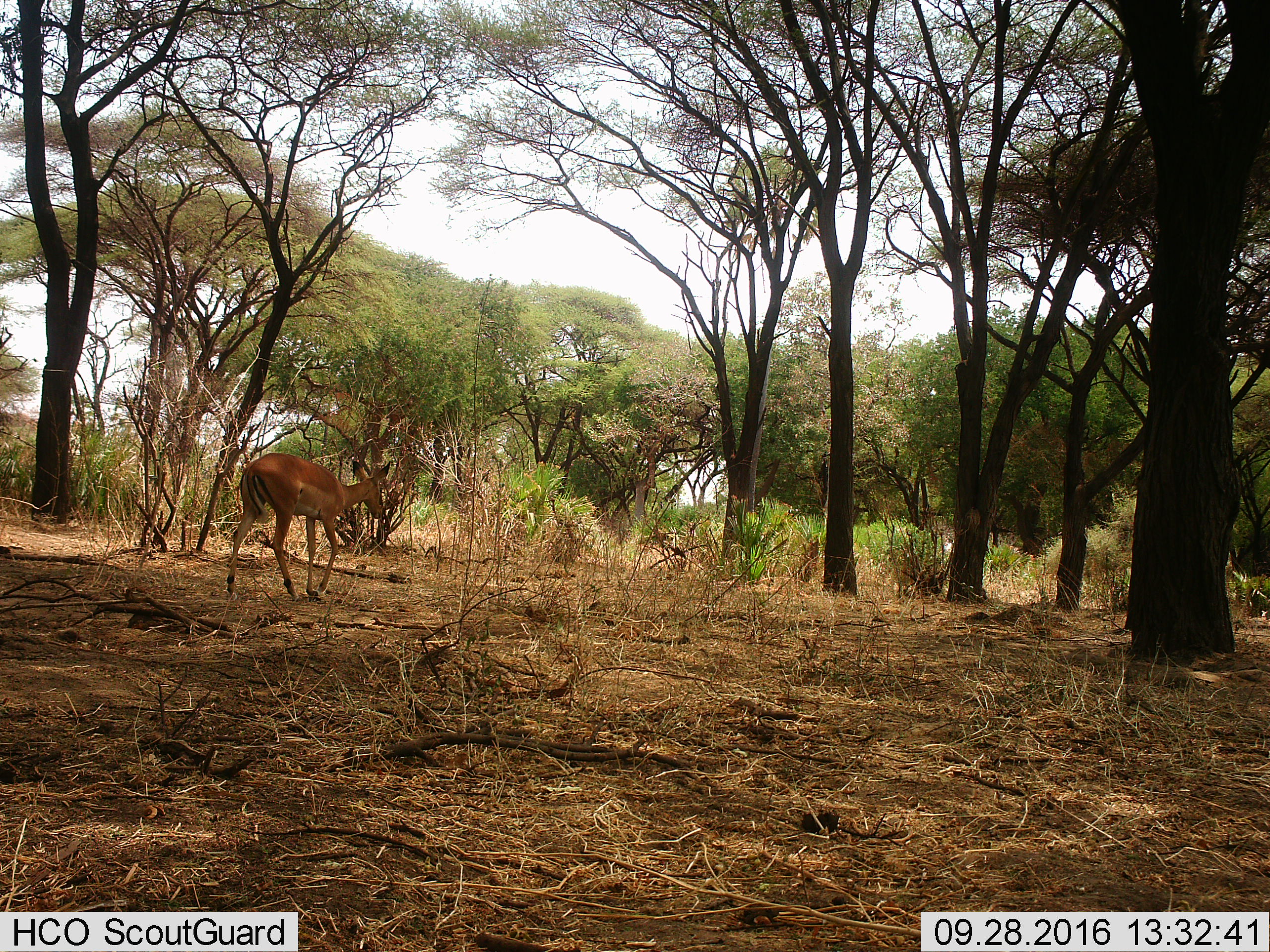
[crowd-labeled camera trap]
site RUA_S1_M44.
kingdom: Animalia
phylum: Chordata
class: Mammalia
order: Artiodactyla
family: Bovidae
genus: Aepyceros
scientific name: Aepyceros melampus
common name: impala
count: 1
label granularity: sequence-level